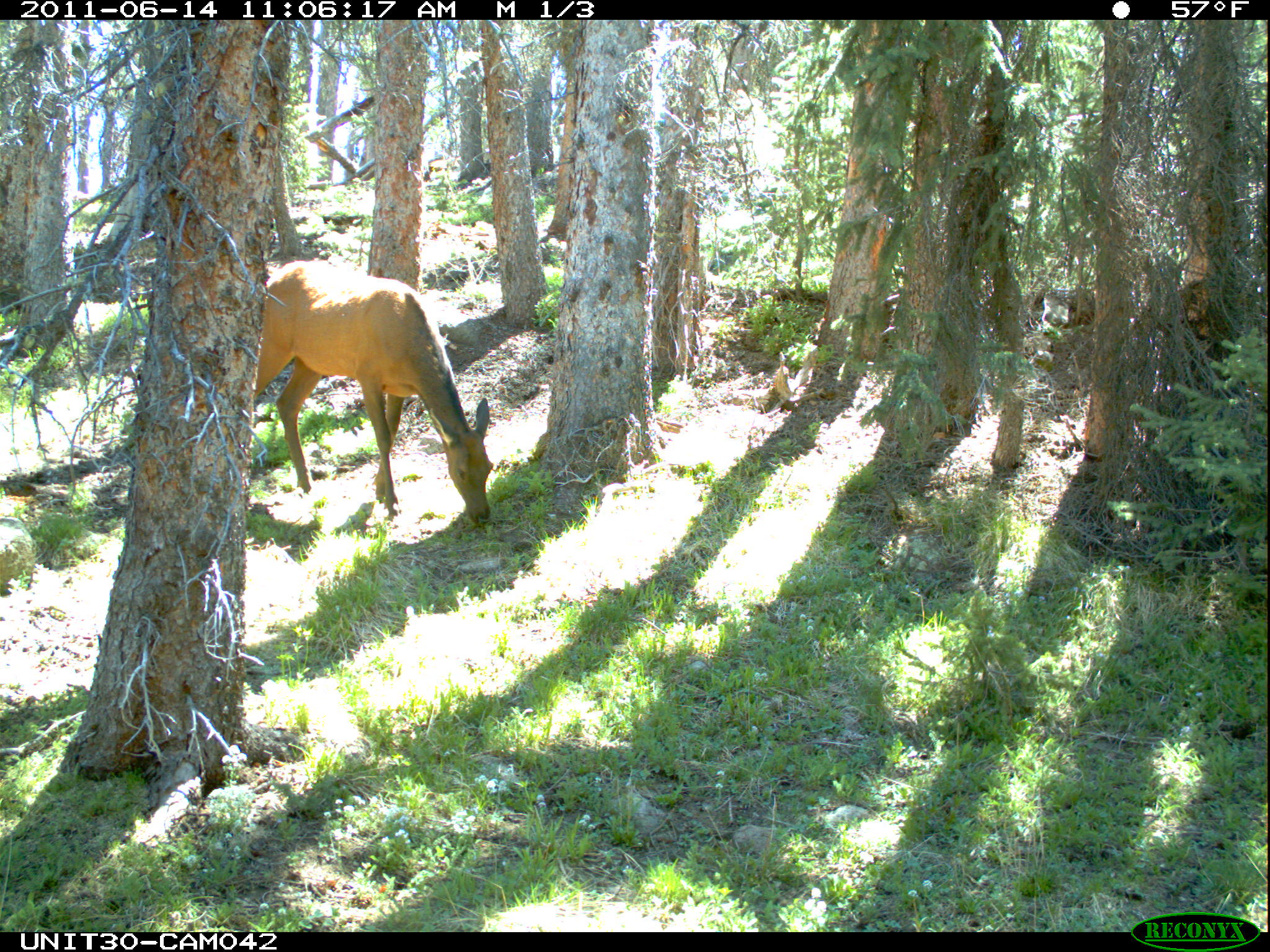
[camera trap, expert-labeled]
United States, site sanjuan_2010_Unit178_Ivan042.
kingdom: Animalia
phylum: Chordata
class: Mammalia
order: Artiodactyla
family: Cervidae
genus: Cervus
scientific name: Cervus elaphus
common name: red deer